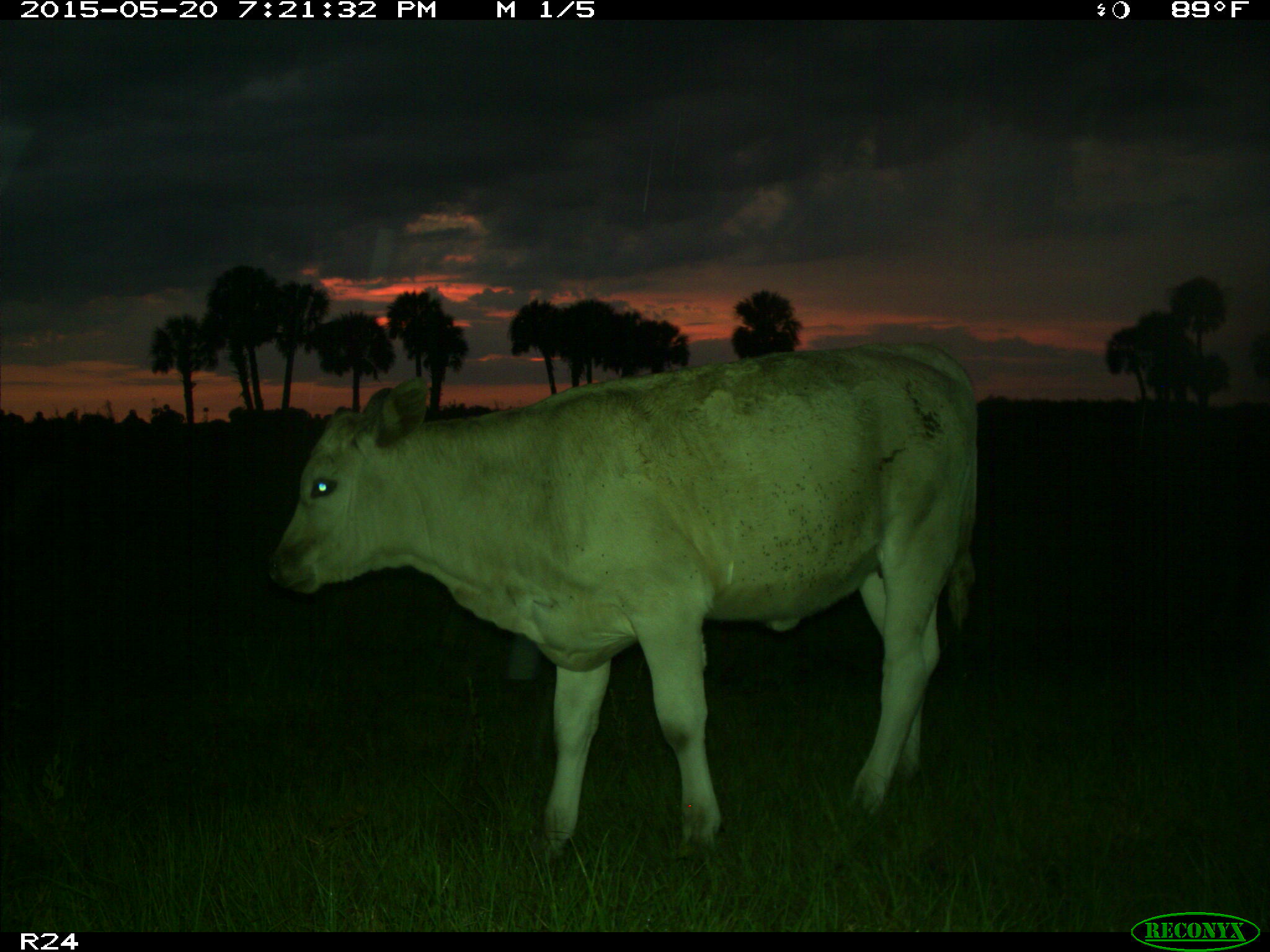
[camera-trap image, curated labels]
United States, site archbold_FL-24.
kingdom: Animalia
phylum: Chordata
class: Mammalia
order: Artiodactyla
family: Bovidae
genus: Bos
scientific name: Bos taurus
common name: domestic cow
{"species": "Bos taurus (domestic cow)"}